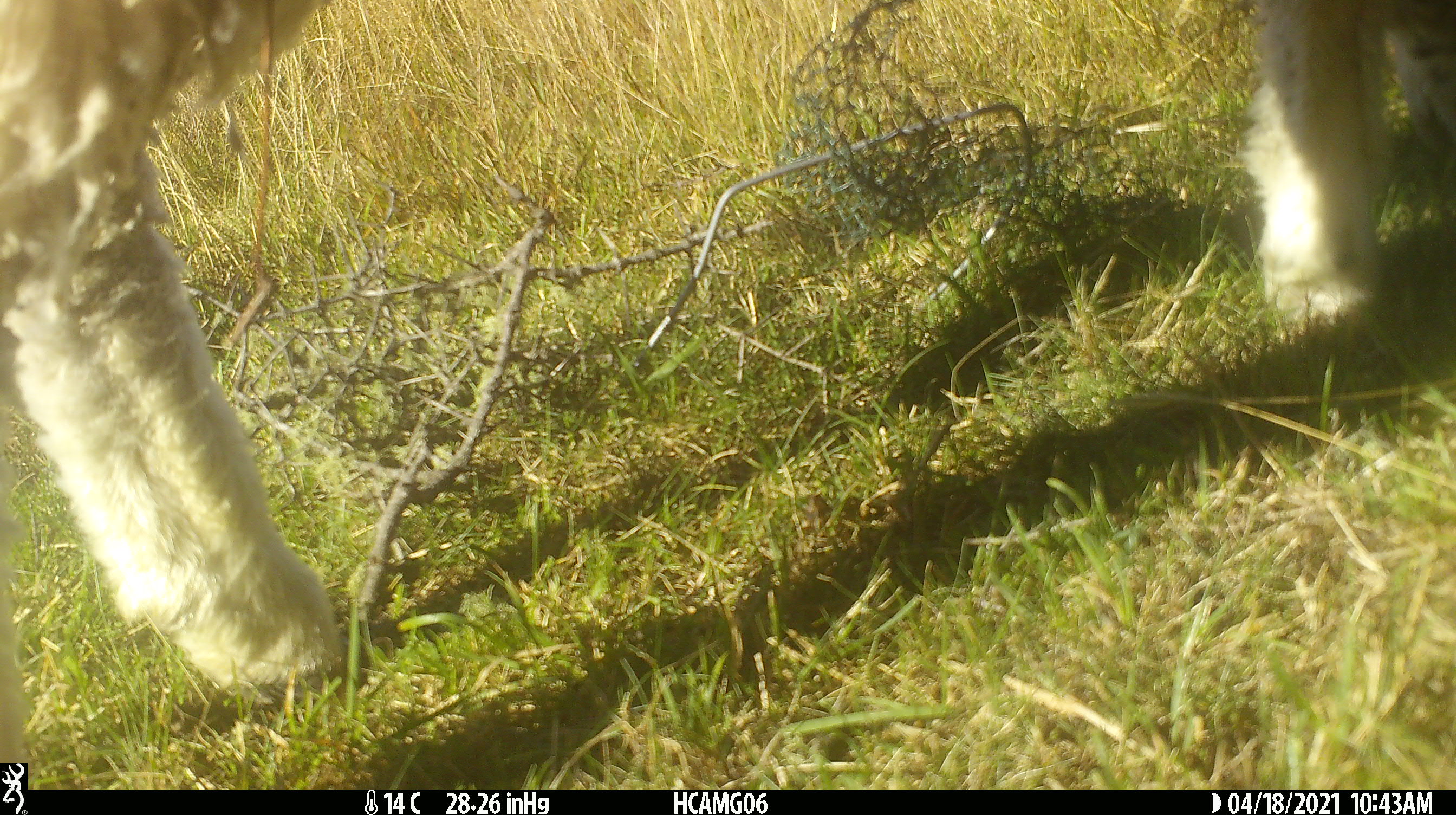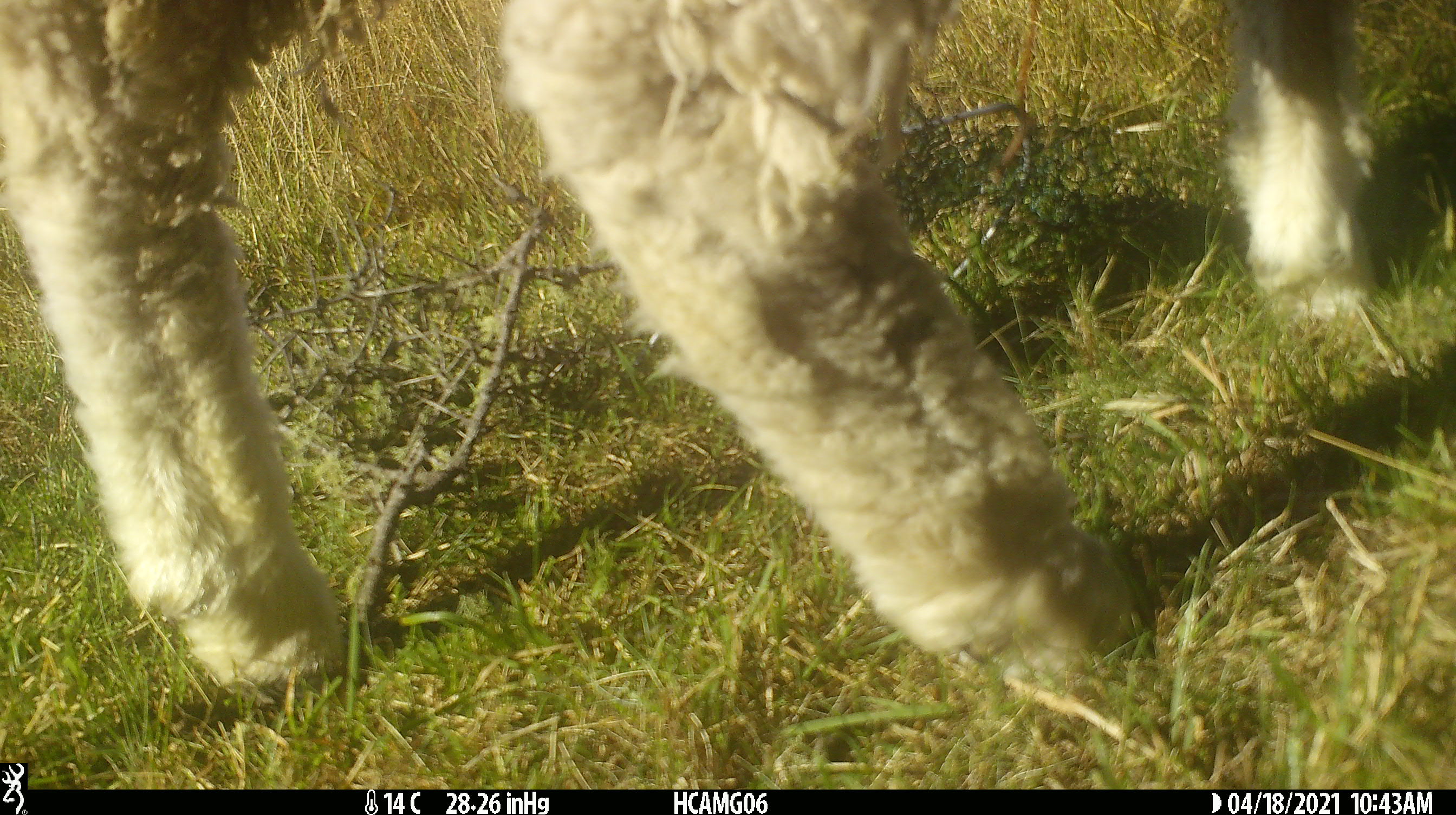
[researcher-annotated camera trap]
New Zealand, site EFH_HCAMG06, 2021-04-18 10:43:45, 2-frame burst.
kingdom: Animalia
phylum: Chordata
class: Mammalia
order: Artiodactyla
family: Bovidae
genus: Ovis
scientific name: Ovis aries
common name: domestic sheep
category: sheep